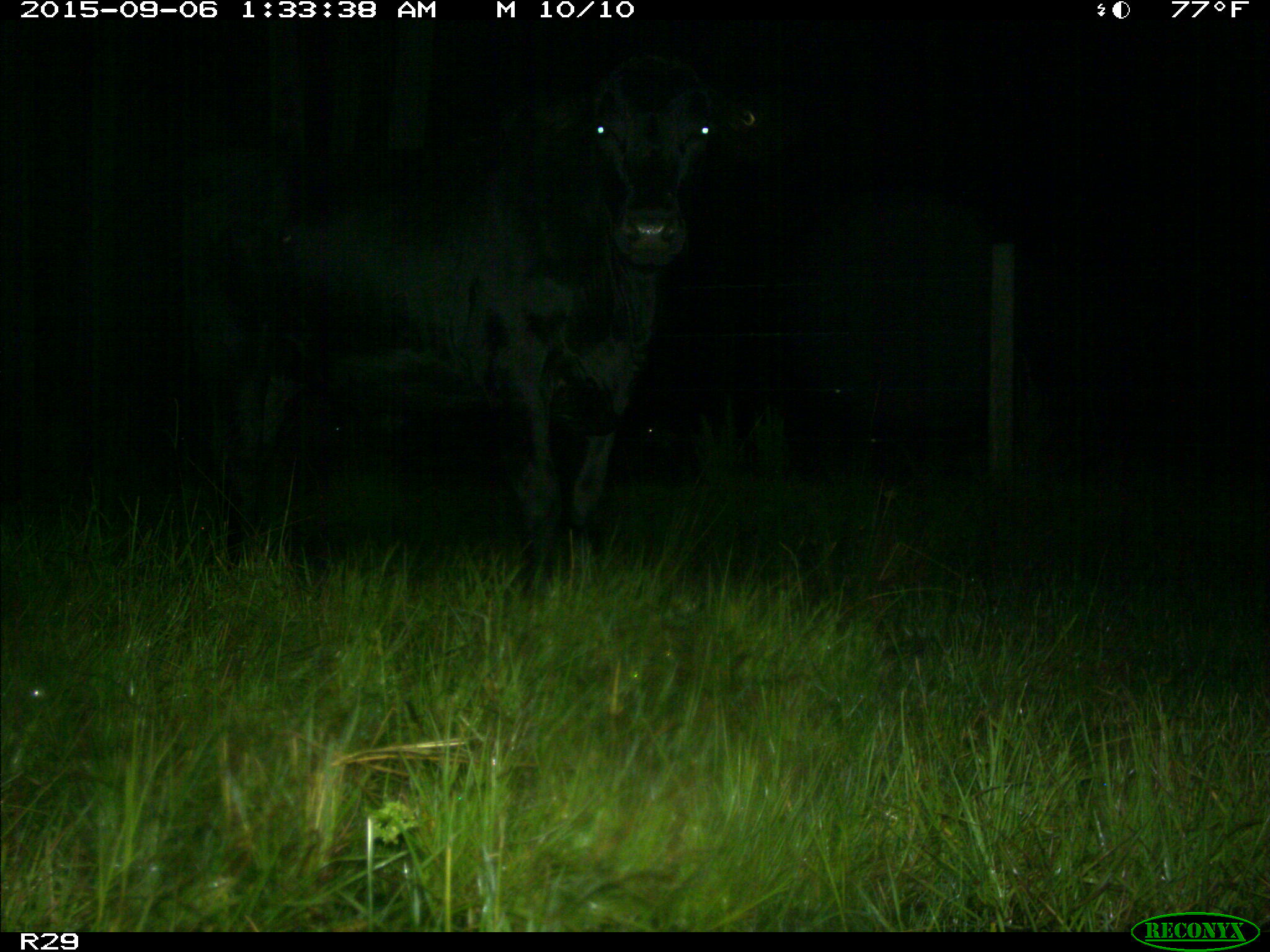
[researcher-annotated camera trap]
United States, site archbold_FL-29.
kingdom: Animalia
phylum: Chordata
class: Mammalia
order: Artiodactyla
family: Bovidae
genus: Bos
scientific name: Bos taurus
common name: domestic cow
Bos taurus (domestic cow).